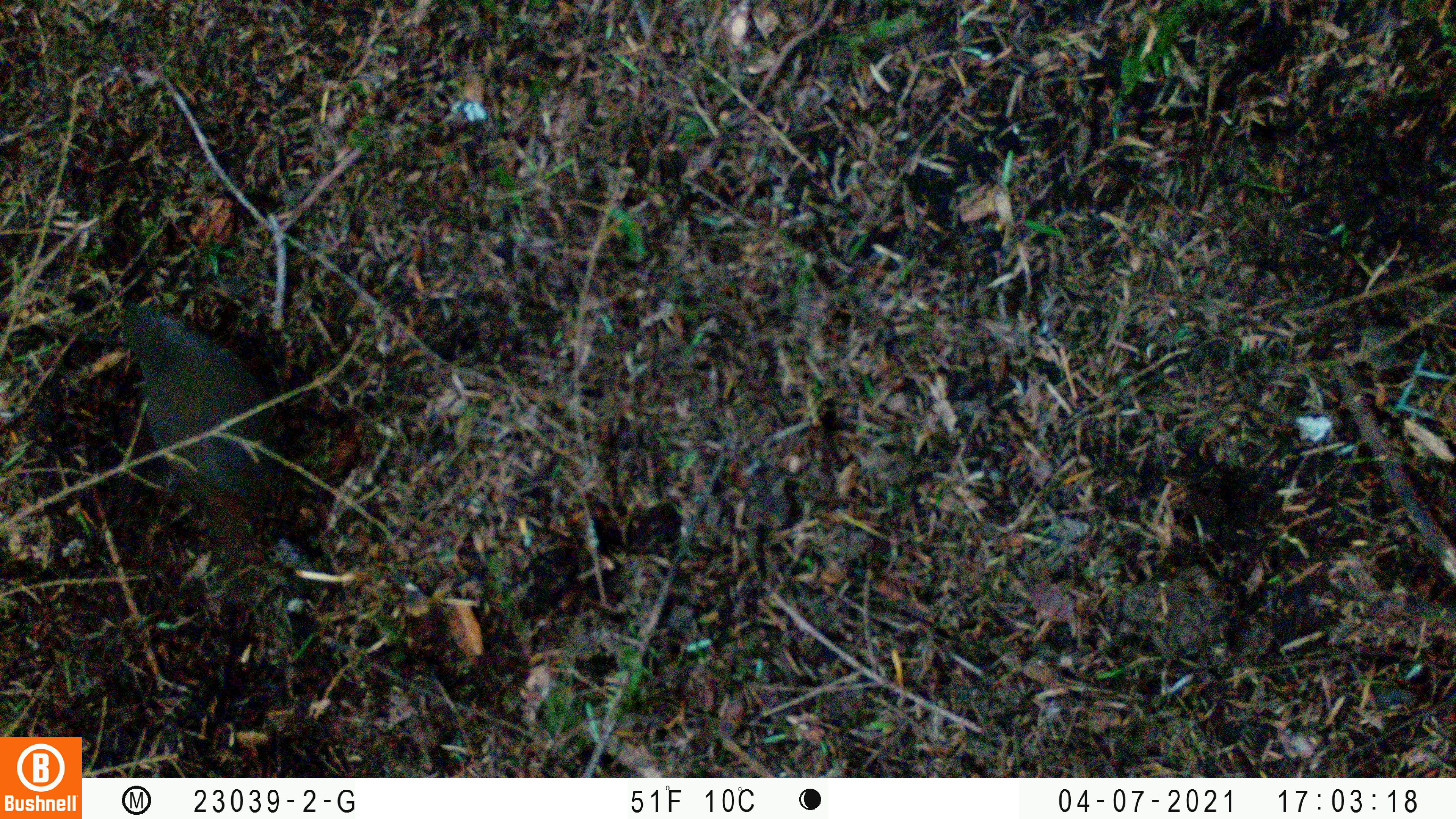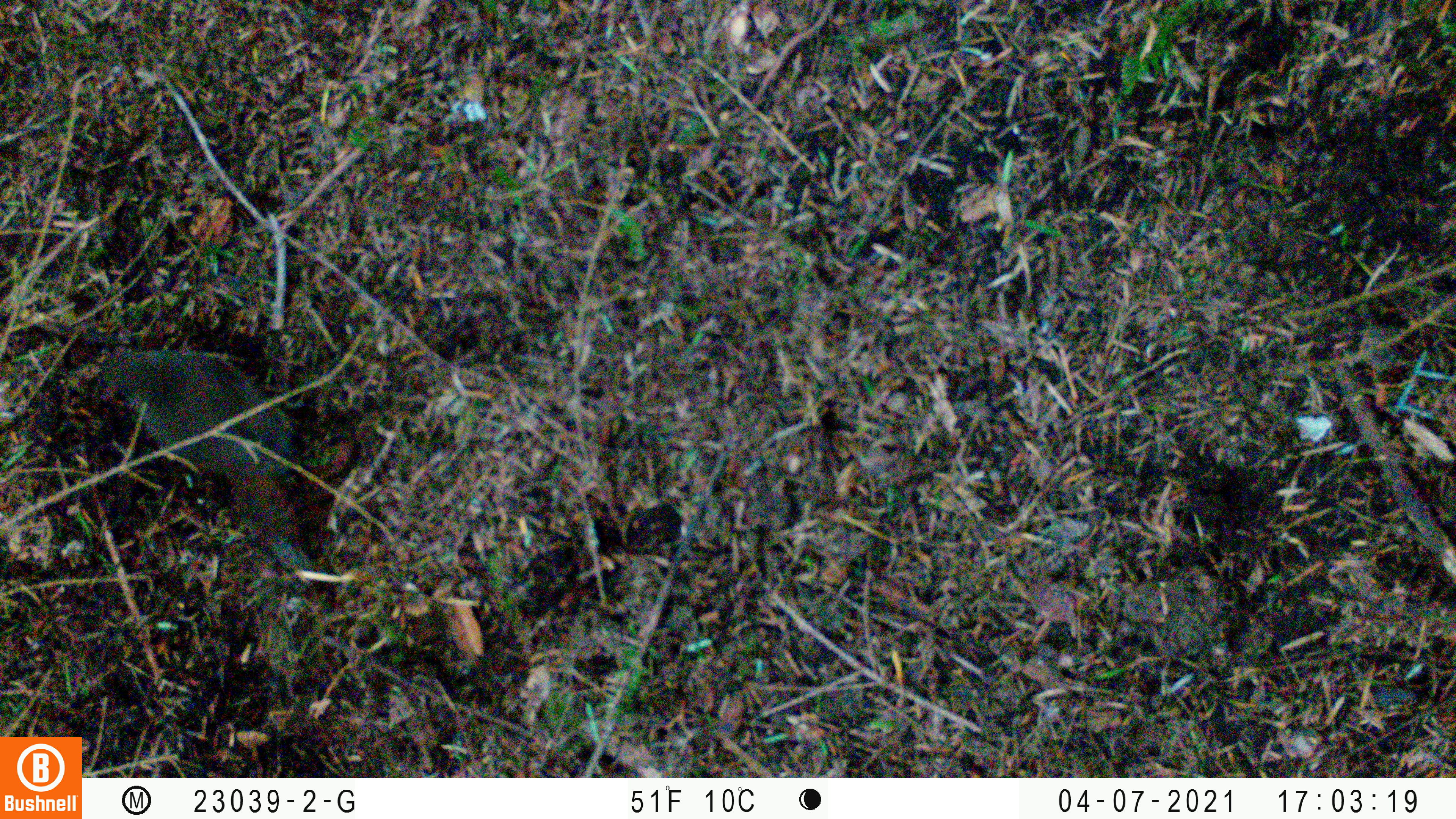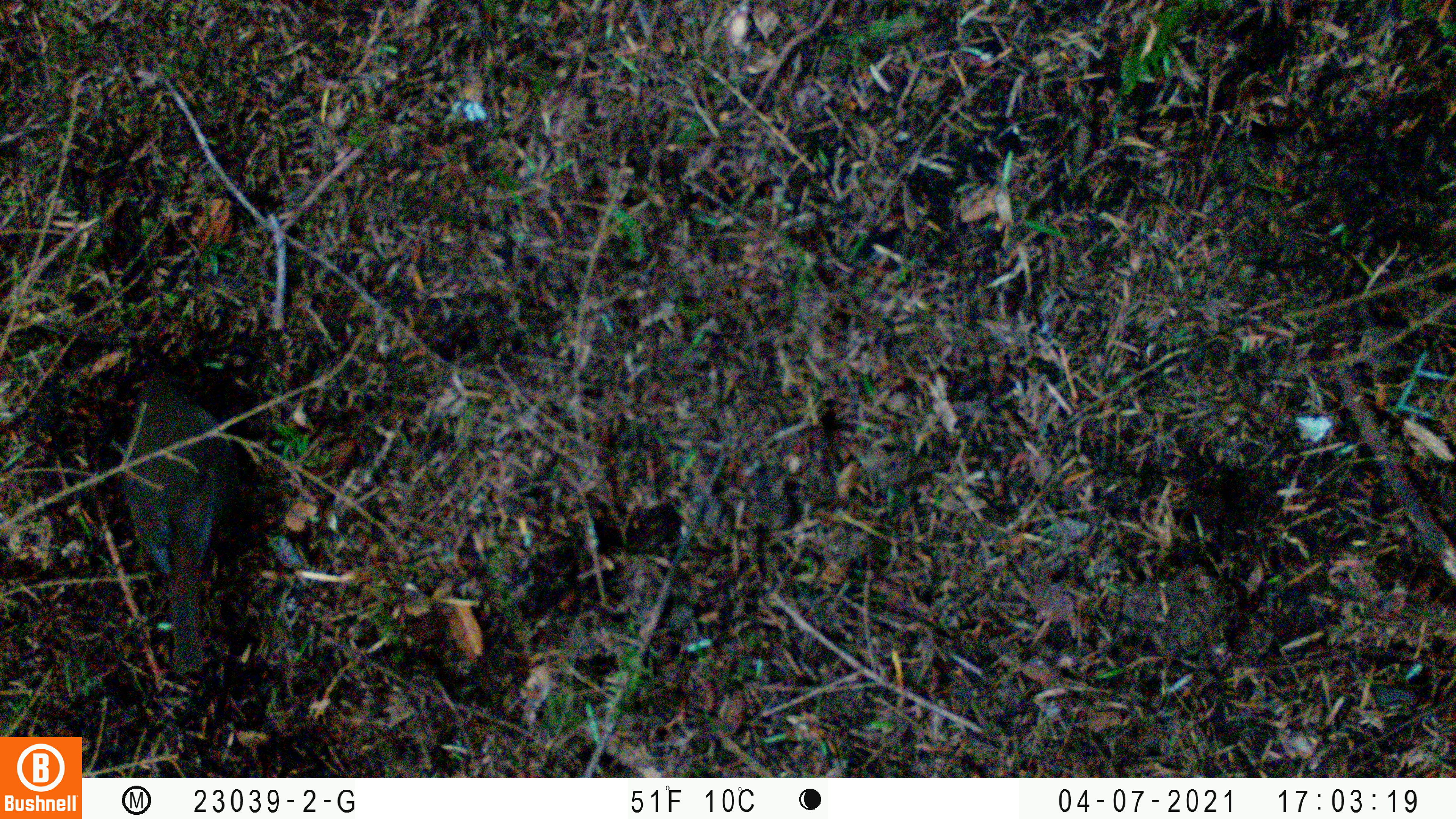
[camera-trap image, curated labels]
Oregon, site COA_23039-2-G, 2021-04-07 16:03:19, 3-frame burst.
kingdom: Animalia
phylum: Chordata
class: Aves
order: Passeriformes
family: Turdidae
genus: Catharus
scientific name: Catharus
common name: brown thrushes and nightingale-thrushes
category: catharus species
Catharus species (brown thrushes and nightingale-thrushes) (Catharus).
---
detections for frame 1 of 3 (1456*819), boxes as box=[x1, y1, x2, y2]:
catharus species: box=[73, 259, 361, 635]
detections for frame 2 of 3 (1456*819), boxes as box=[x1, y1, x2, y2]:
catharus species: box=[38, 309, 351, 585]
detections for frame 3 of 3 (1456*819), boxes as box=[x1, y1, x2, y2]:
catharus species: box=[81, 331, 274, 701]